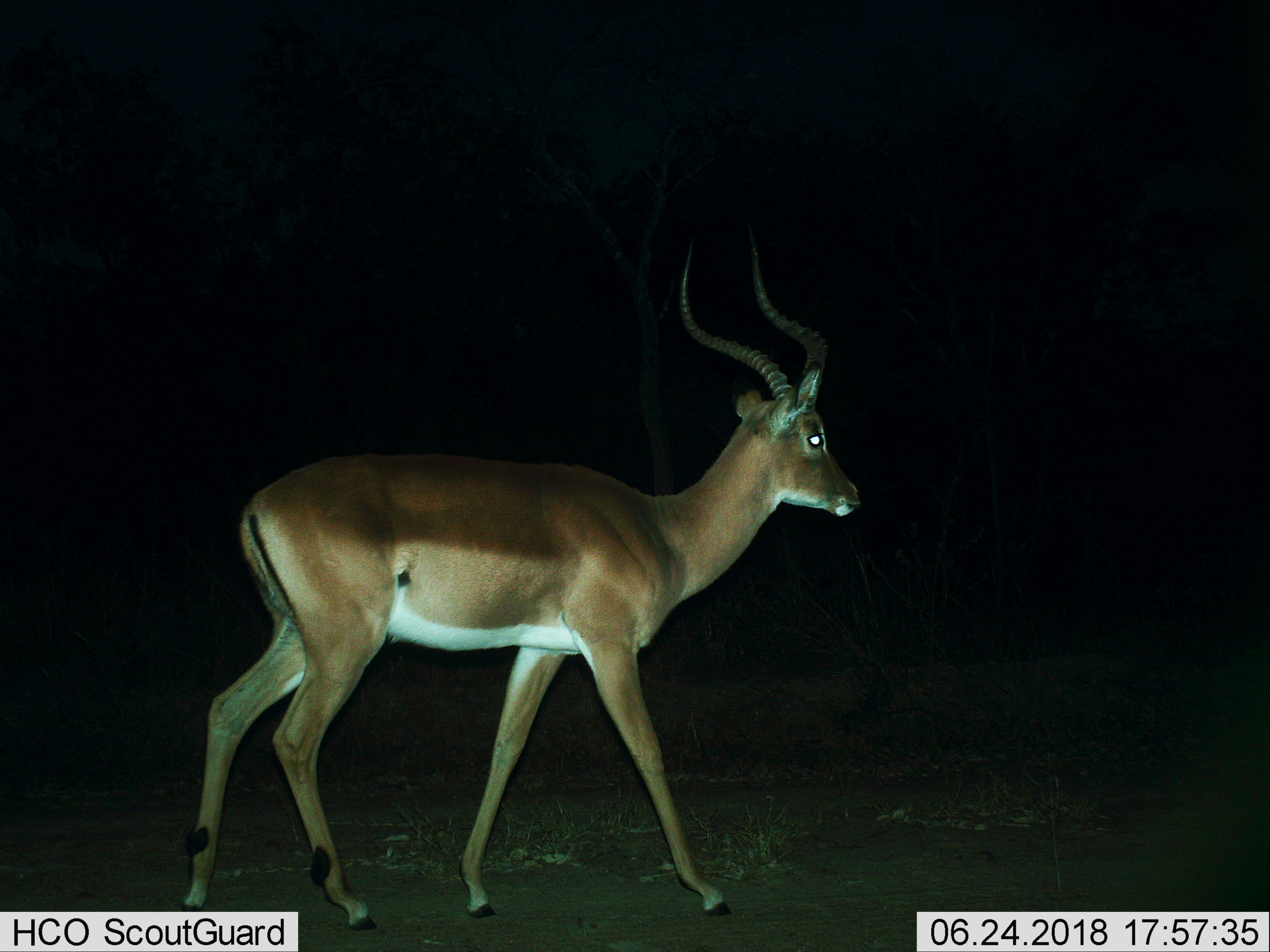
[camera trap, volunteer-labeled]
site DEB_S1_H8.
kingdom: Animalia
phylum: Chordata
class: Mammalia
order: Artiodactyla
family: Bovidae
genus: Aepyceros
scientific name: Aepyceros melampus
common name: impala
Impala (Aepyceros melampus), count 1. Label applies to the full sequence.